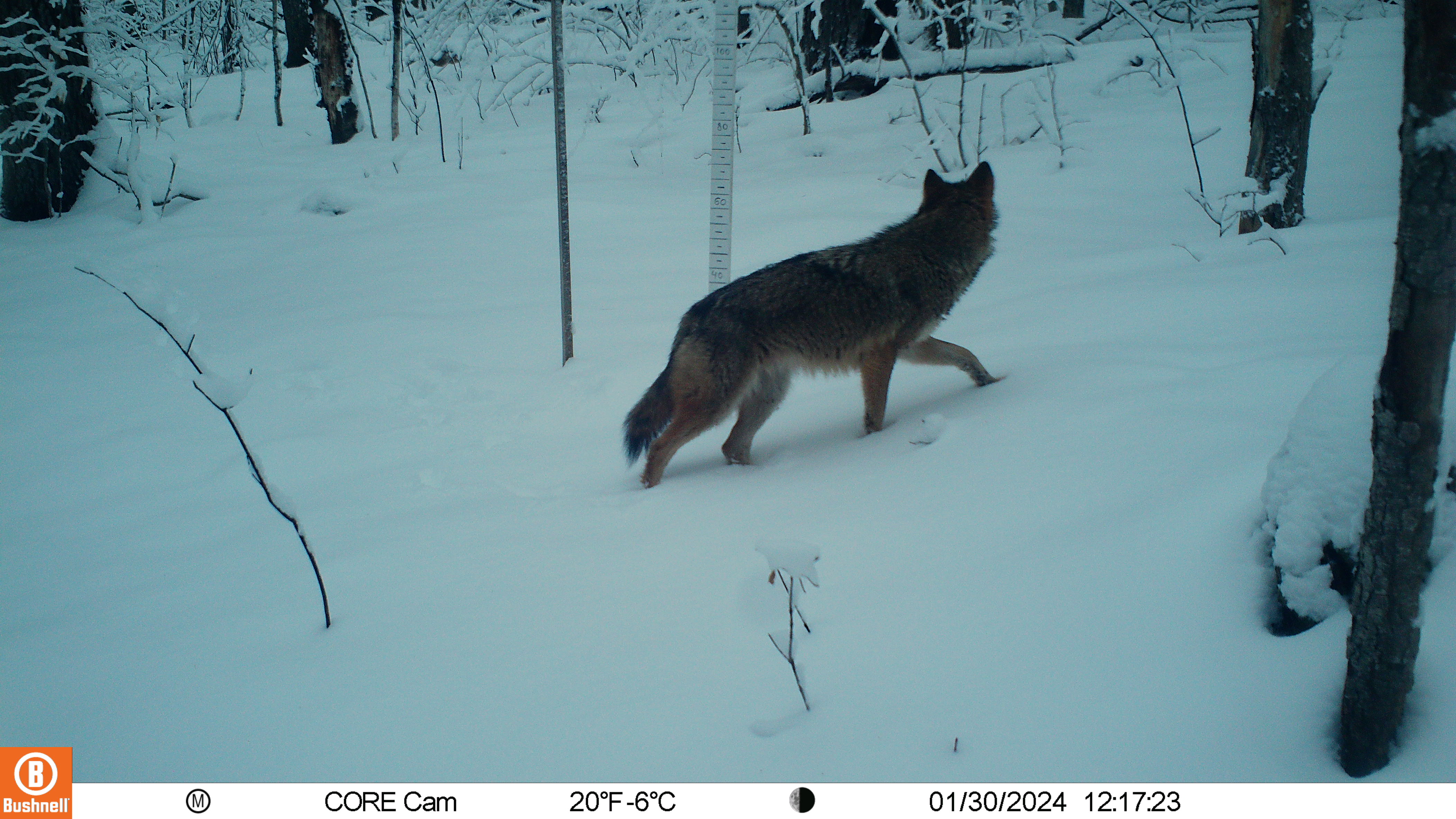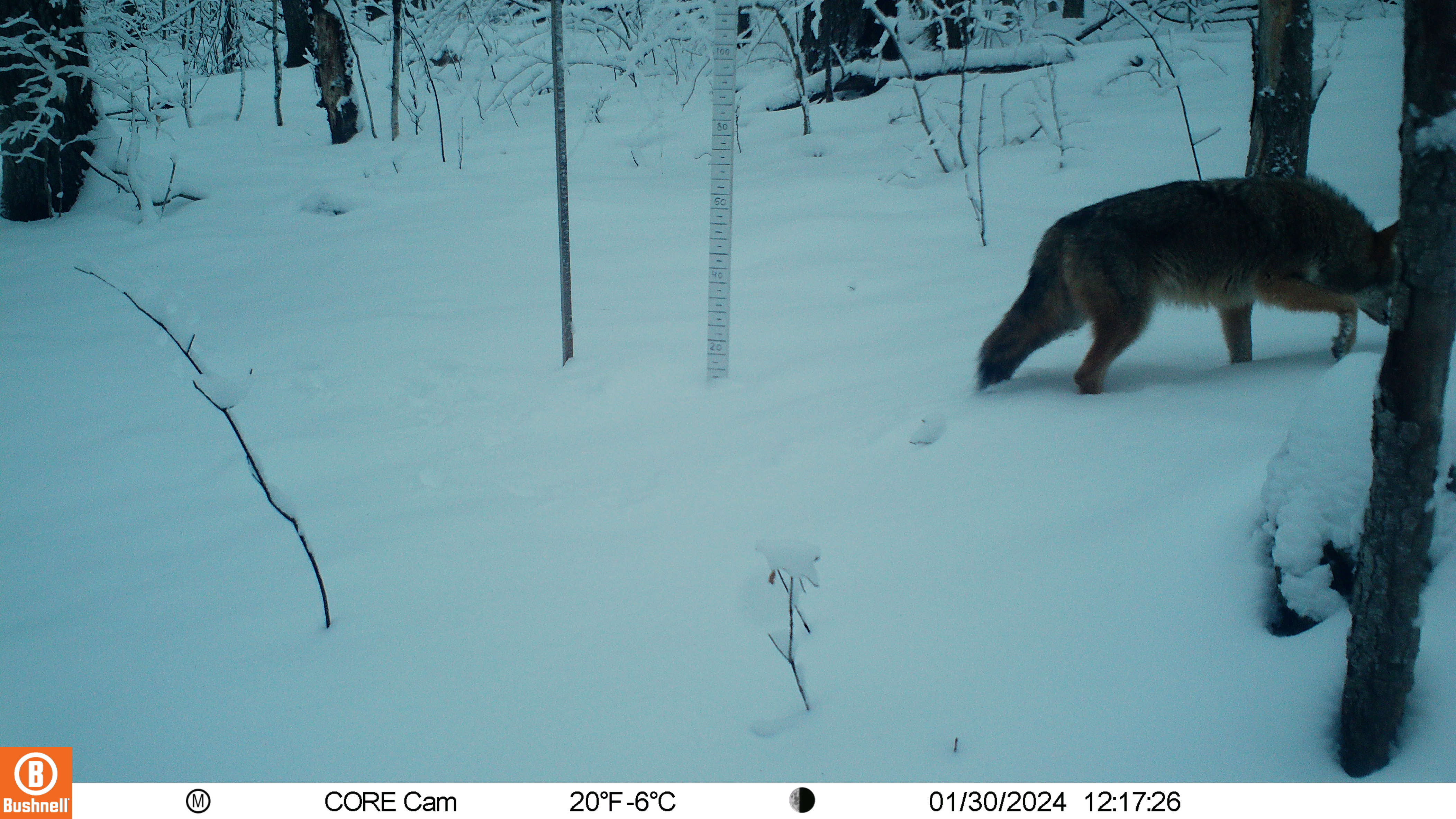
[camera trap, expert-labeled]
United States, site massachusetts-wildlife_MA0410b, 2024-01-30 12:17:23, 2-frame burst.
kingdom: Animalia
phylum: Chordata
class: Mammalia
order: Carnivora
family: Canidae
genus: Canis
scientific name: Canis latrans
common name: coyote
Coyote (Canis latrans).